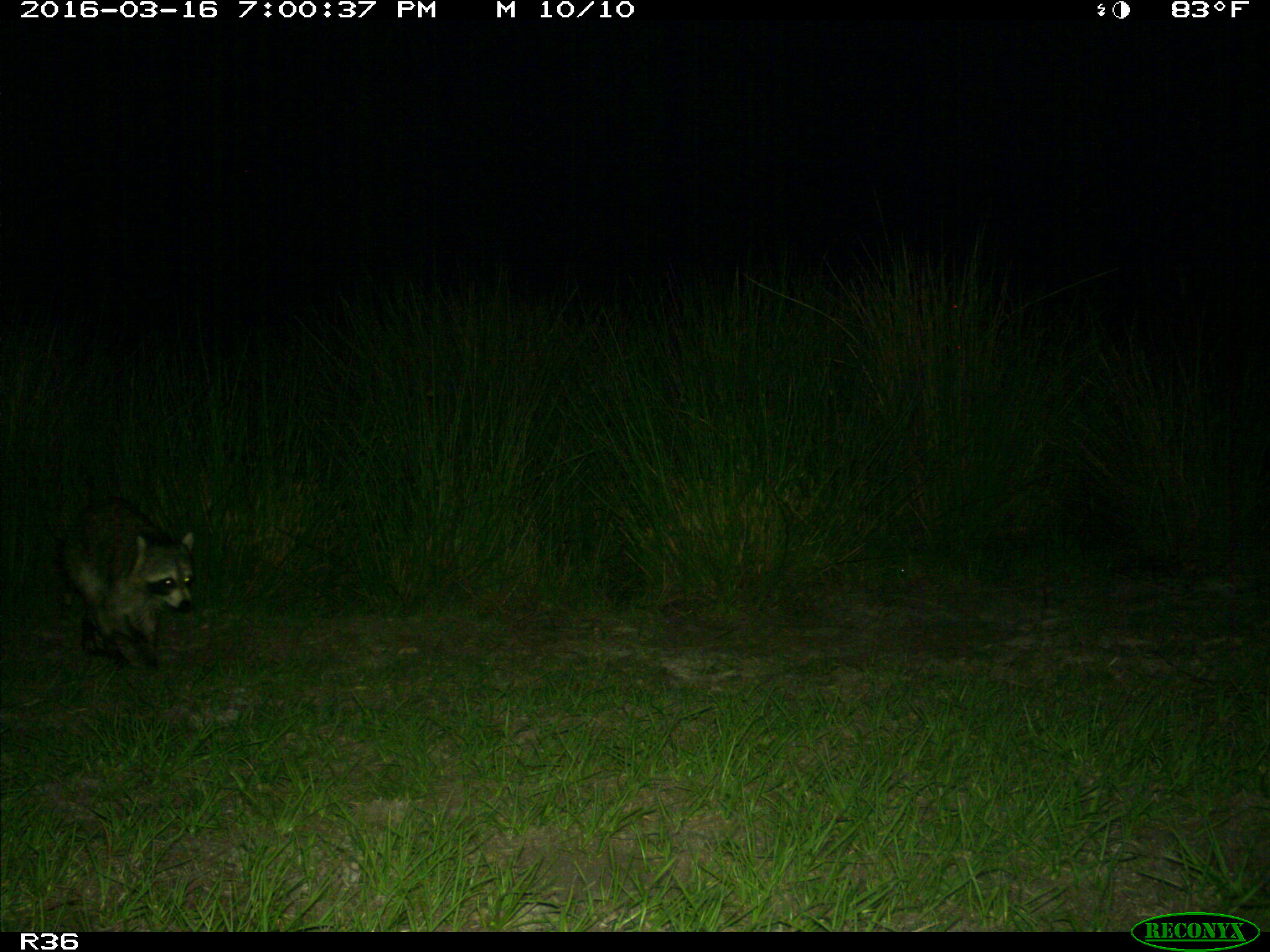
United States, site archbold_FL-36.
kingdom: Animalia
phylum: Chordata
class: Mammalia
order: Carnivora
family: Procyonidae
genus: Procyon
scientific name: Procyon lotor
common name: common raccoon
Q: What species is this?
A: Procyon lotor (common raccoon).